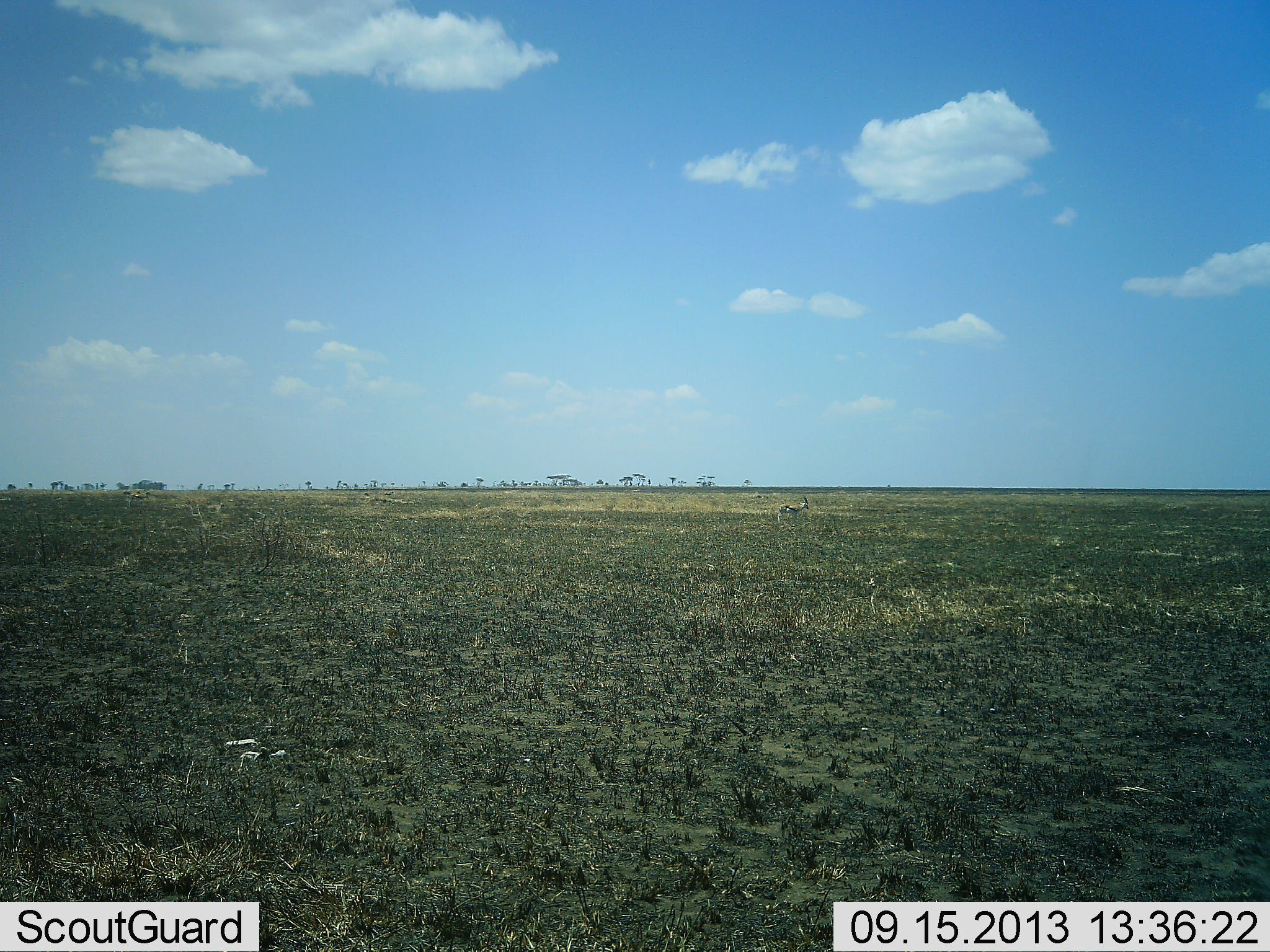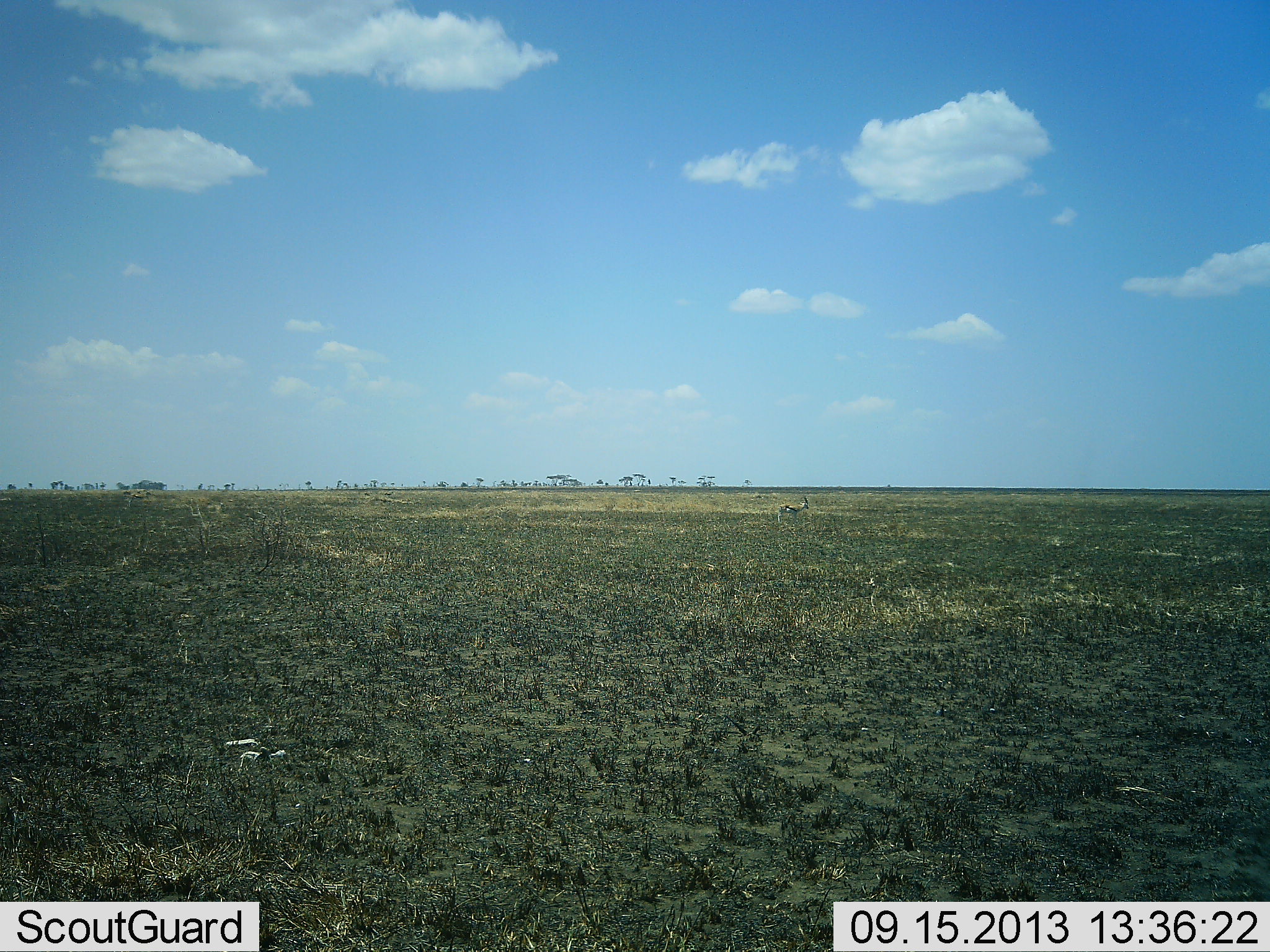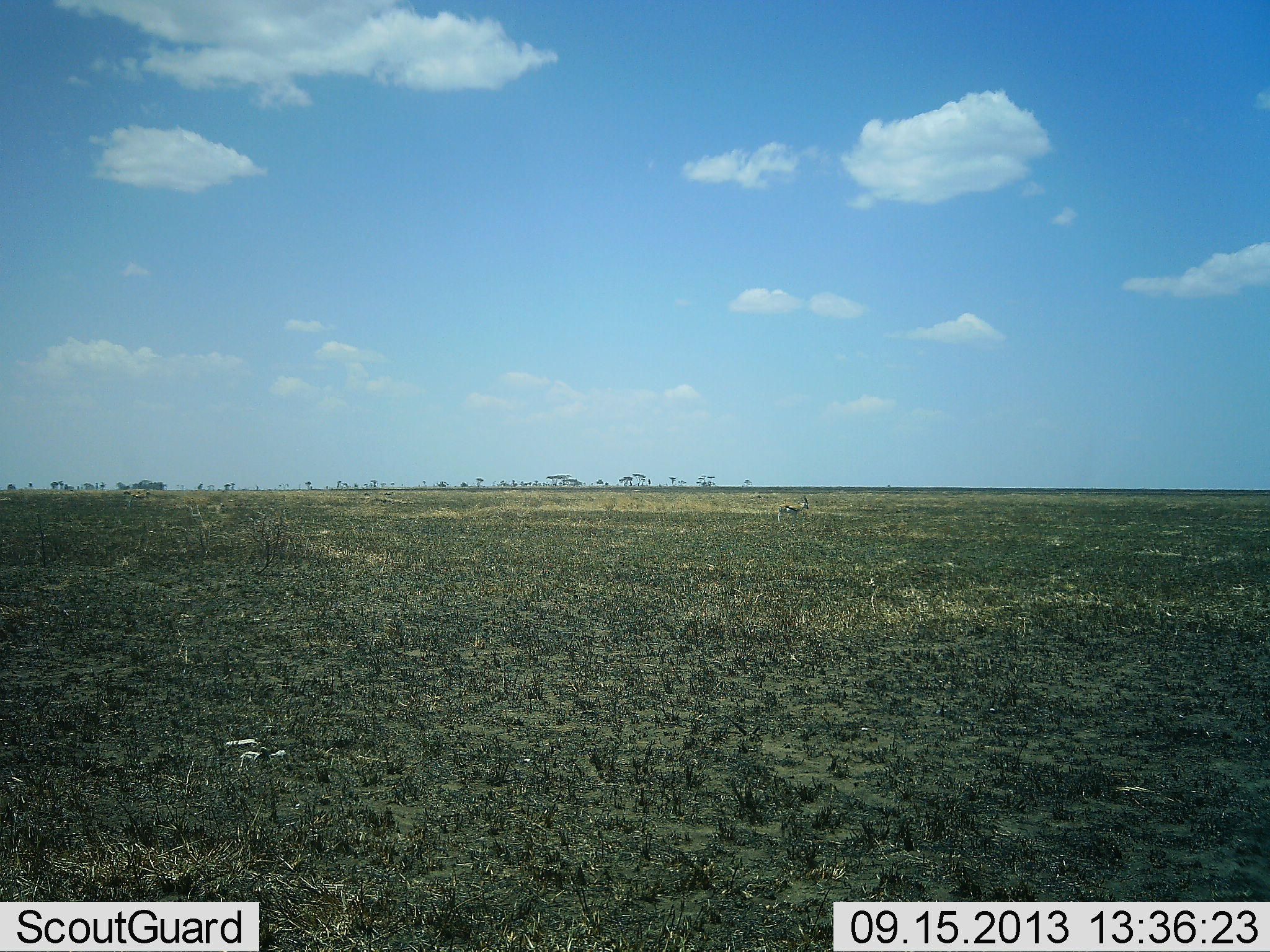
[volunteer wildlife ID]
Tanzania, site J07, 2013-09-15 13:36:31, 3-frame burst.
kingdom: Animalia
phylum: Chordata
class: Mammalia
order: Artiodactyla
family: Bovidae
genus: Eudorcas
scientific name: Eudorcas thomsonii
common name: thomson's gazelle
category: gazellethomsons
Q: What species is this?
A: Gazellethomsons (thomson's gazelle) (Eudorcas thomsonii).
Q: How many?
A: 1.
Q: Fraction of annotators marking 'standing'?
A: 75%.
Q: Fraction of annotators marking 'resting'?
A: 20%.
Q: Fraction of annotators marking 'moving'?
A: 5%.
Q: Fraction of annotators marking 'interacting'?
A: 0%.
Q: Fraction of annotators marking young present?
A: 0%.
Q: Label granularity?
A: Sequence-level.